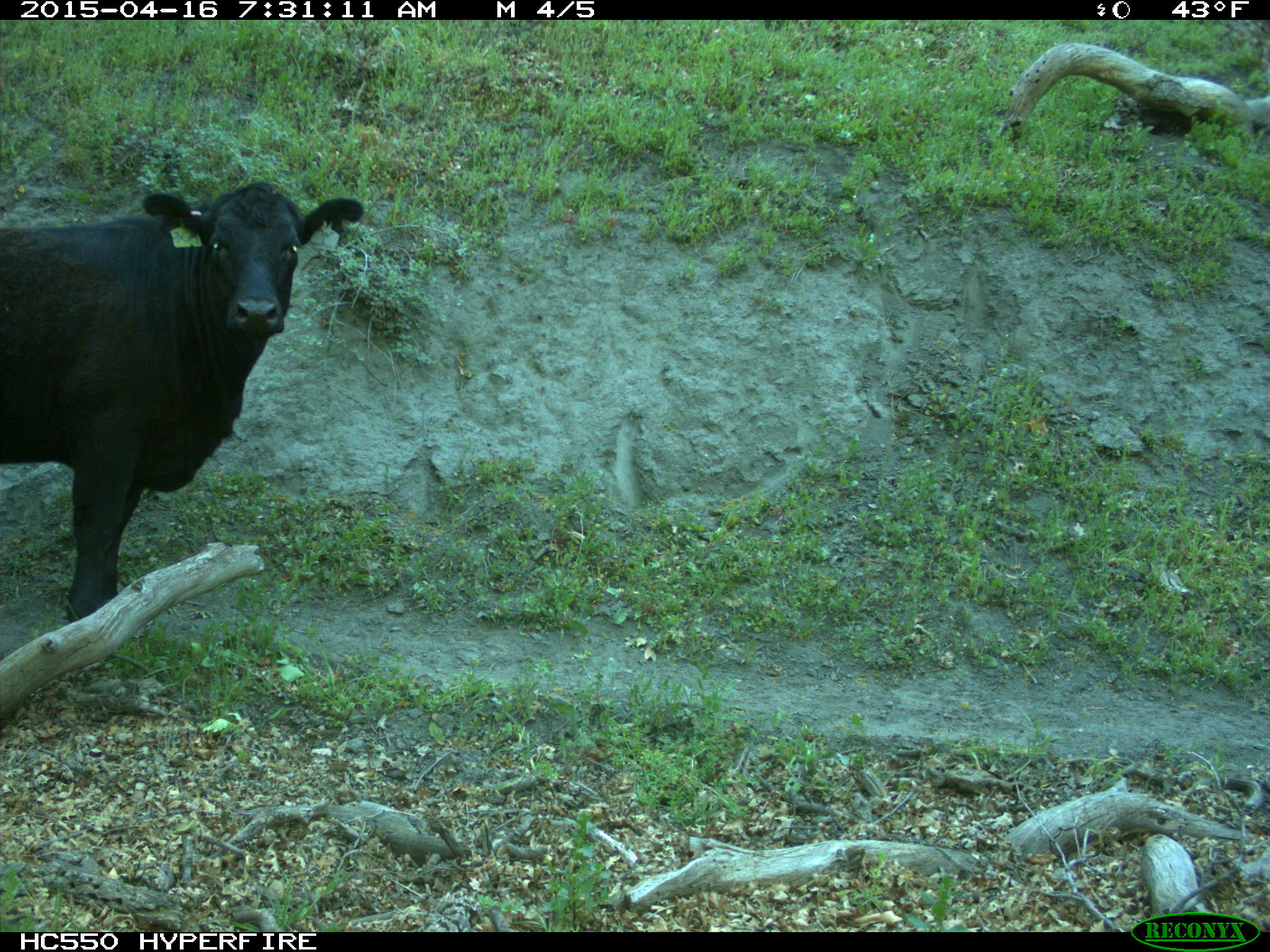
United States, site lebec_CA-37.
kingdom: Animalia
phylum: Chordata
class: Mammalia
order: Artiodactyla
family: Bovidae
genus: Bos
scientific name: Bos taurus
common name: domestic cow